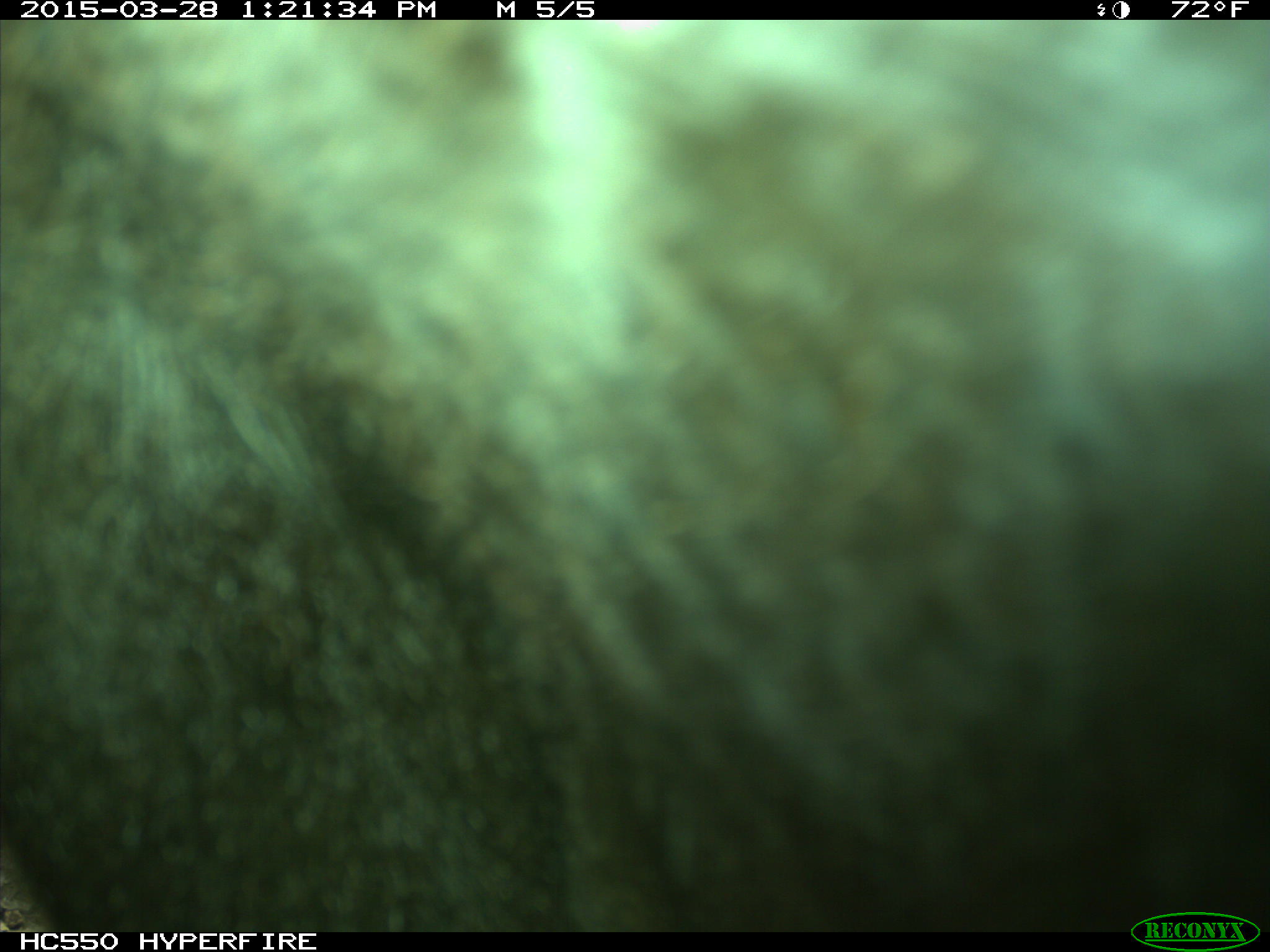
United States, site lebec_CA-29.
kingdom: Animalia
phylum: Chordata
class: Mammalia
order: Artiodactyla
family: Bovidae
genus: Bos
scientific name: Bos taurus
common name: domestic cow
Bos taurus (domestic cow).